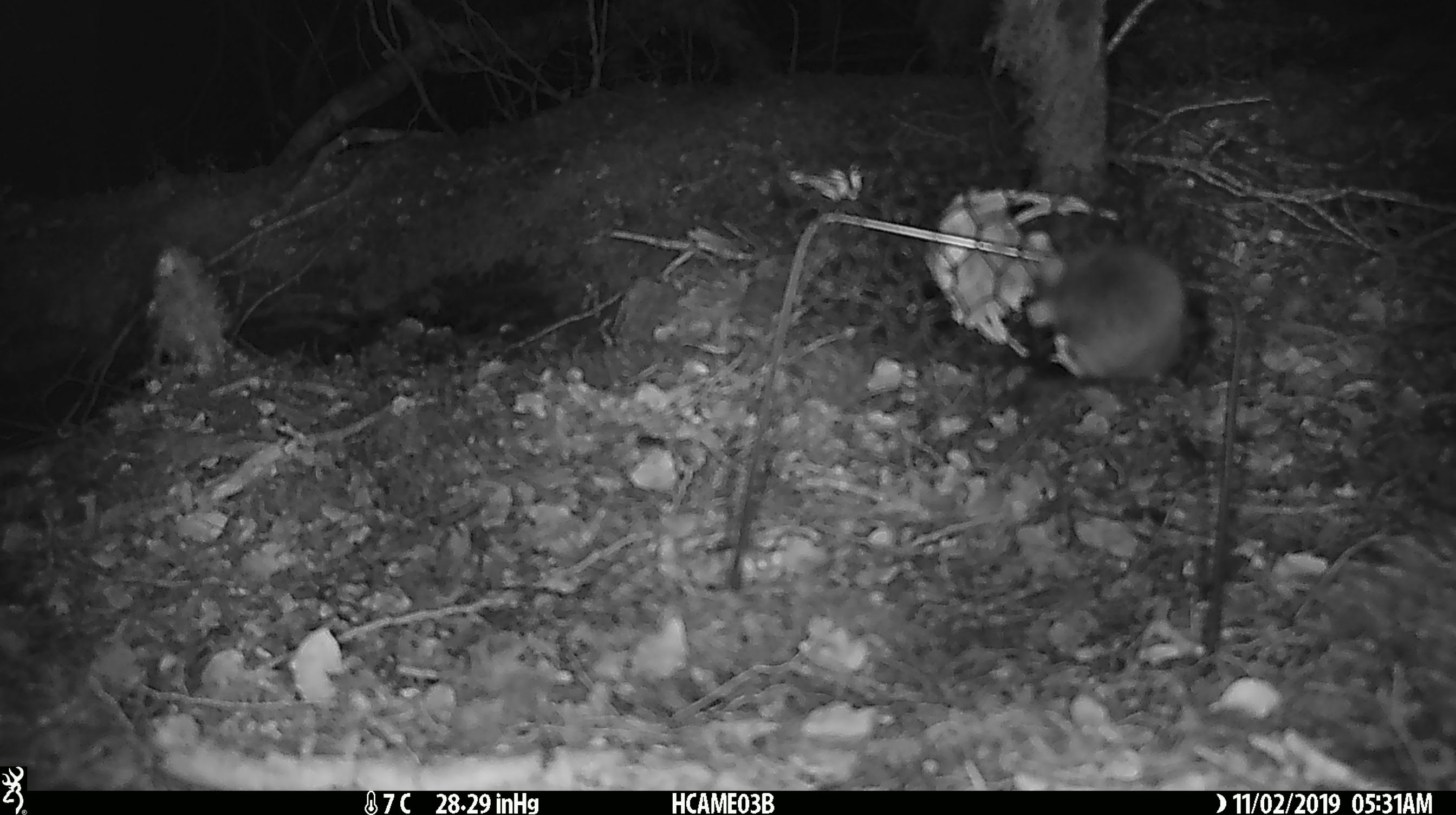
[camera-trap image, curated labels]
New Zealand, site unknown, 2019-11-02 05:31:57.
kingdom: Animalia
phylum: Chordata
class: Mammalia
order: Rodentia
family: Muridae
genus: Mus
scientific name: Mus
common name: mouse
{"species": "mouse (Mus)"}